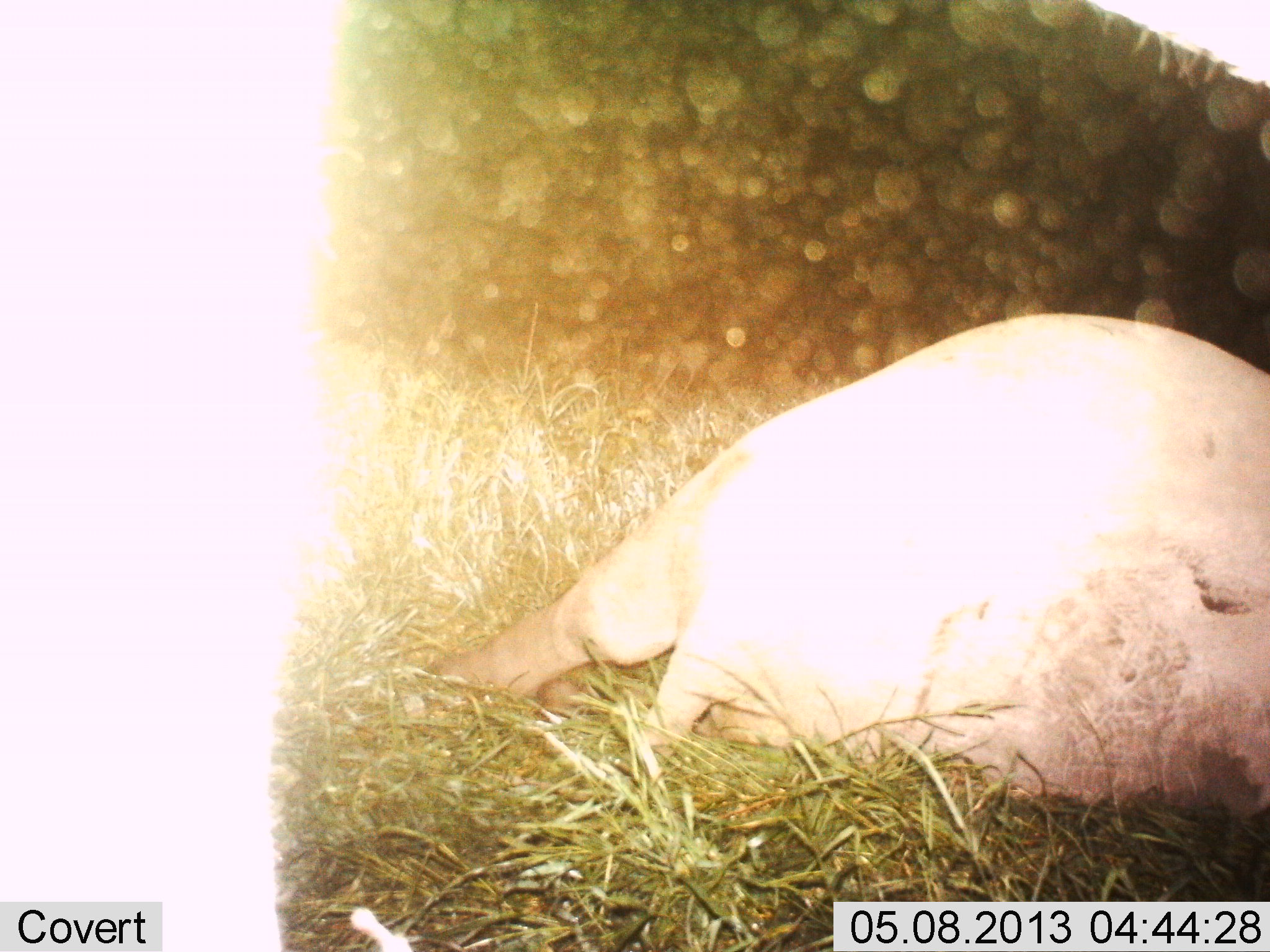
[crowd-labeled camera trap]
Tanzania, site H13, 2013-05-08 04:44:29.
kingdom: Animalia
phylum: Chordata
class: Mammalia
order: Proboscidea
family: Elephantidae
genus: Loxodonta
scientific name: Loxodonta africana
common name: african bush elephant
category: elephant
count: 2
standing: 100%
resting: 100%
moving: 0%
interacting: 0%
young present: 67%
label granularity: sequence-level